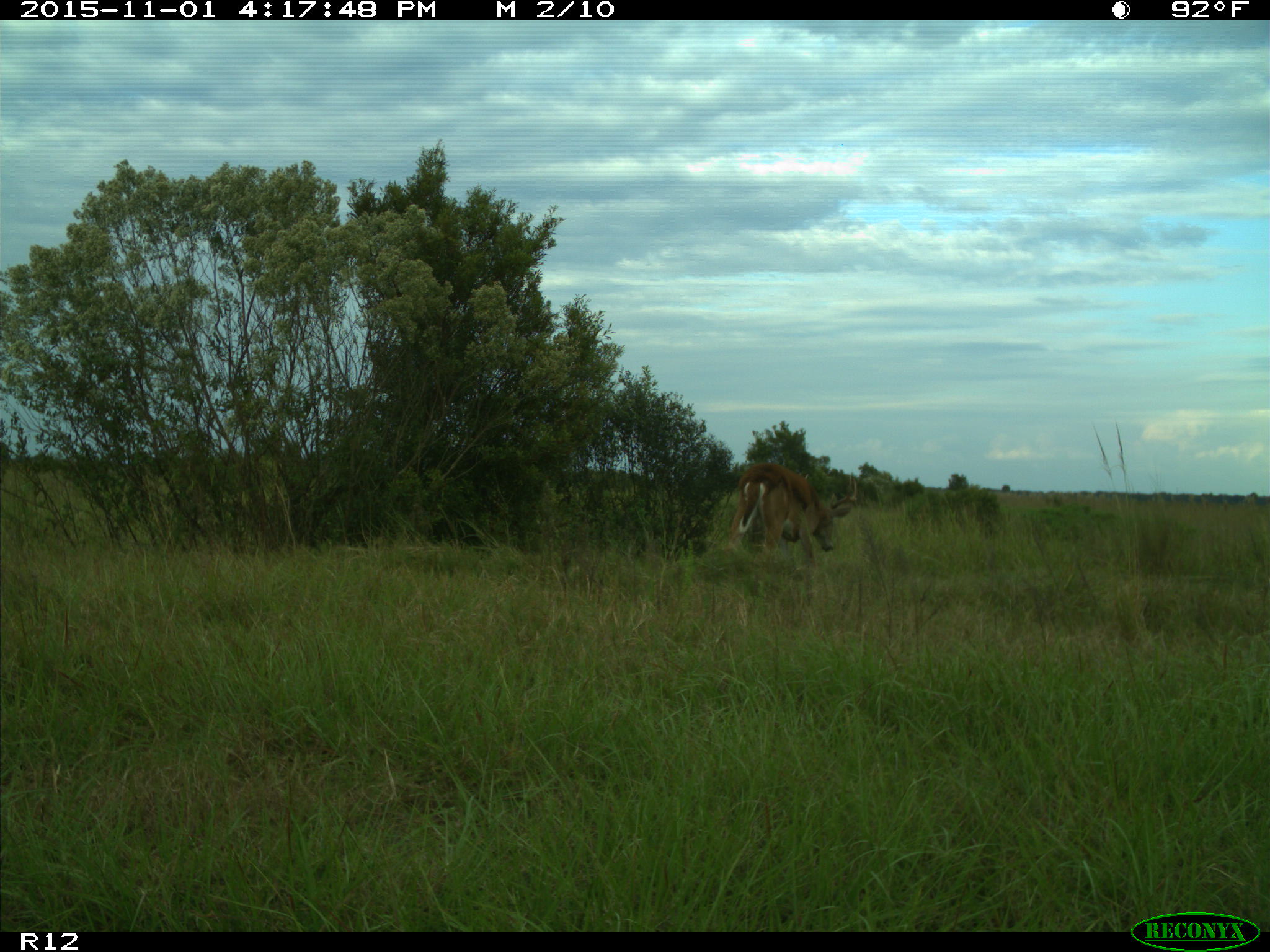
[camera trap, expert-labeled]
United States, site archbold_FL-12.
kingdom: Animalia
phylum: Chordata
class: Mammalia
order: Artiodactyla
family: Cervidae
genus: Odocoileus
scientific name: Odocoileus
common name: deer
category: unidentified deer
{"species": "unidentified deer (deer) (Odocoileus)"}